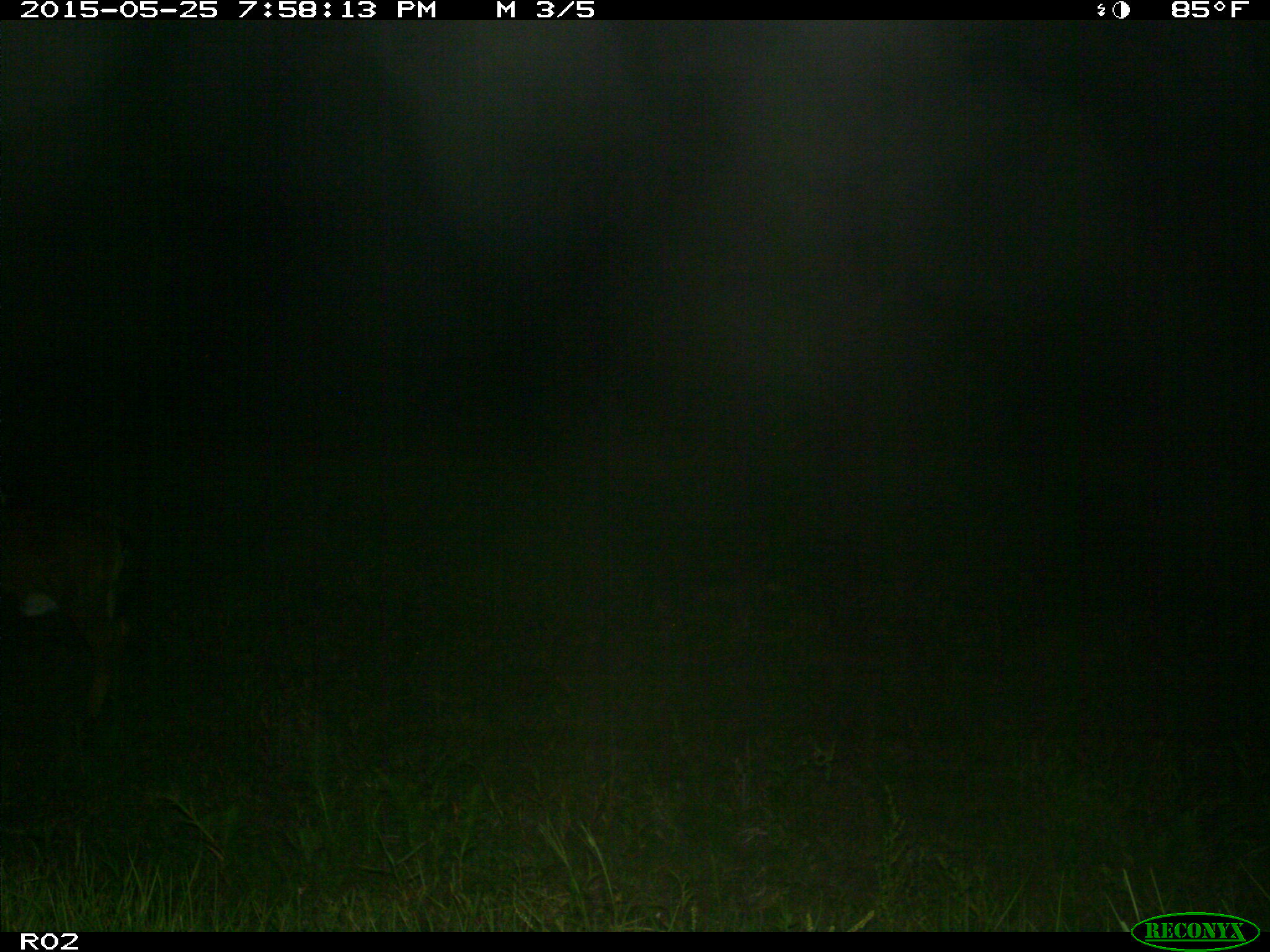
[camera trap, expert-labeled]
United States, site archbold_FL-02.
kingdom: Animalia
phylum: Chordata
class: Mammalia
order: Artiodactyla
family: Bovidae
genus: Bos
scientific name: Bos taurus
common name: domestic cow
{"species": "Bos taurus (domestic cow)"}